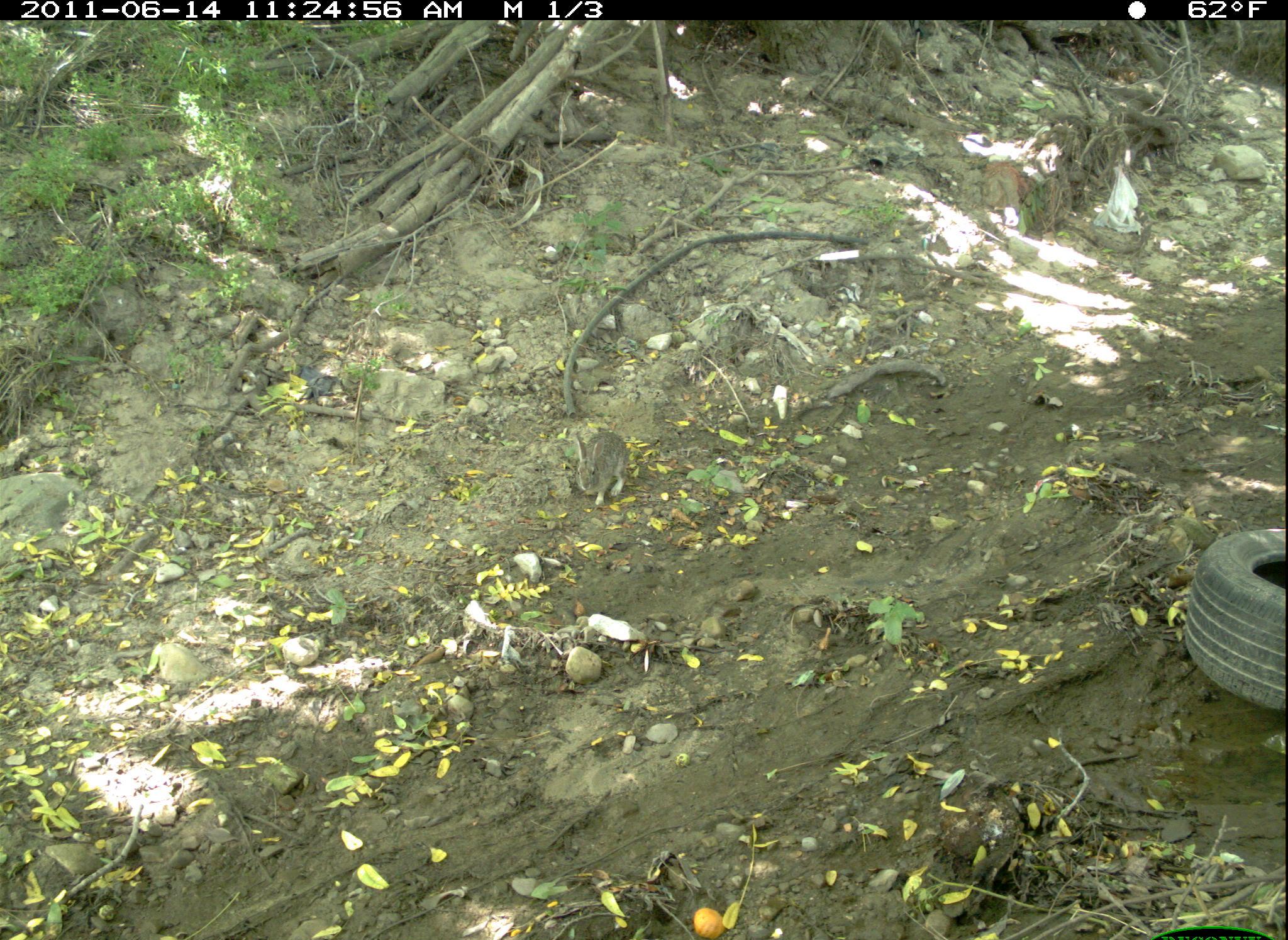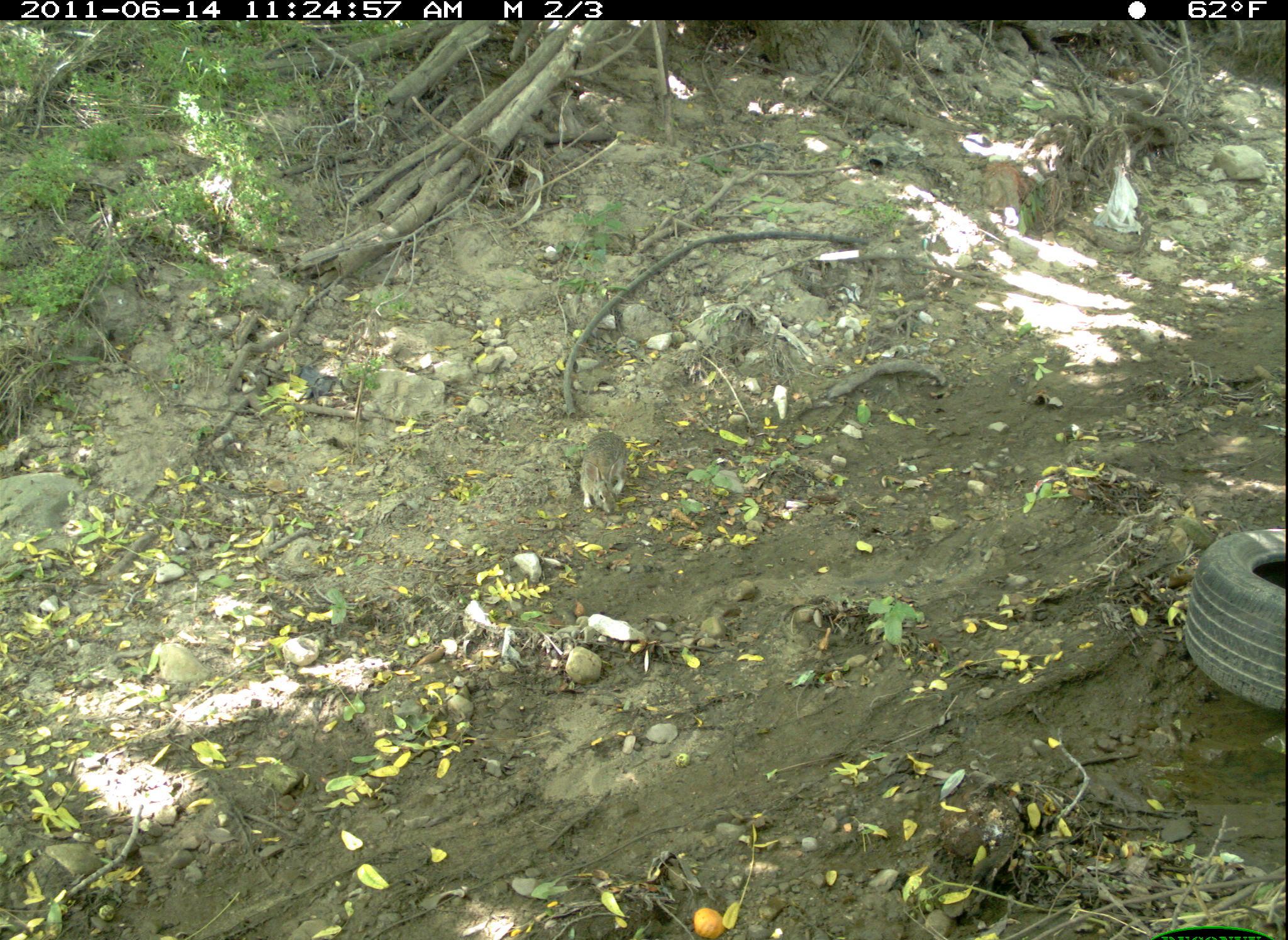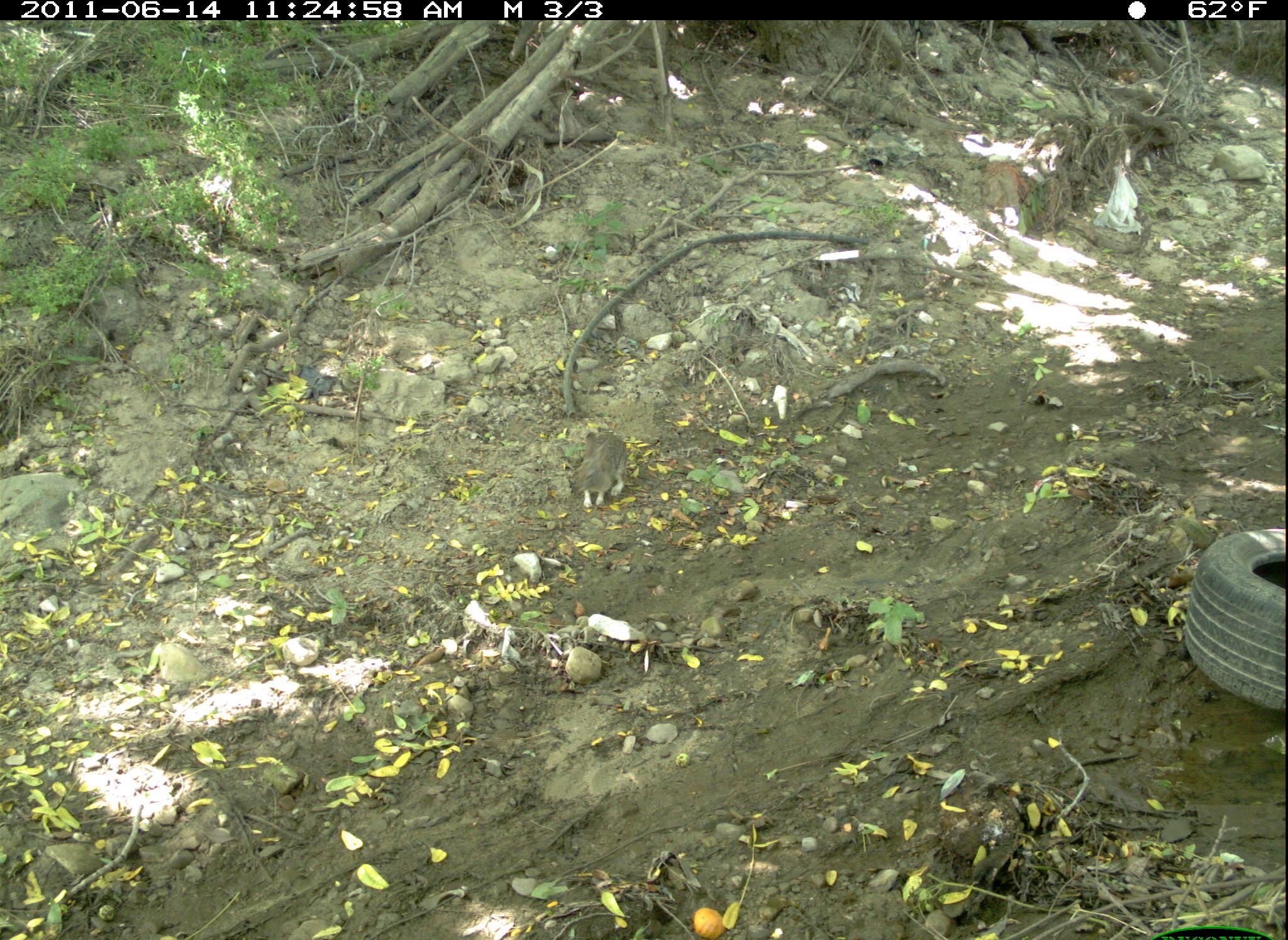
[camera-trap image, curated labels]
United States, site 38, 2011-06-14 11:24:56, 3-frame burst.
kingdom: Animalia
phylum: Chordata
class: Mammalia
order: Lagomorpha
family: Leporidae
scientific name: Leporidae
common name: rabbits and hares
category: rabbit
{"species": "rabbit (rabbits and hares) (Leporidae)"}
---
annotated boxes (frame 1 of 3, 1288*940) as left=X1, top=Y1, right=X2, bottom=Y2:
rabbit: left=568, top=419, right=639, bottom=519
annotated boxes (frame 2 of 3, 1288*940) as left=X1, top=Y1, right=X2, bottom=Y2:
rabbit: left=568, top=414, right=642, bottom=514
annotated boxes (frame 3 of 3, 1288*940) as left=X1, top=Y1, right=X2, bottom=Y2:
rabbit: left=562, top=424, right=642, bottom=520